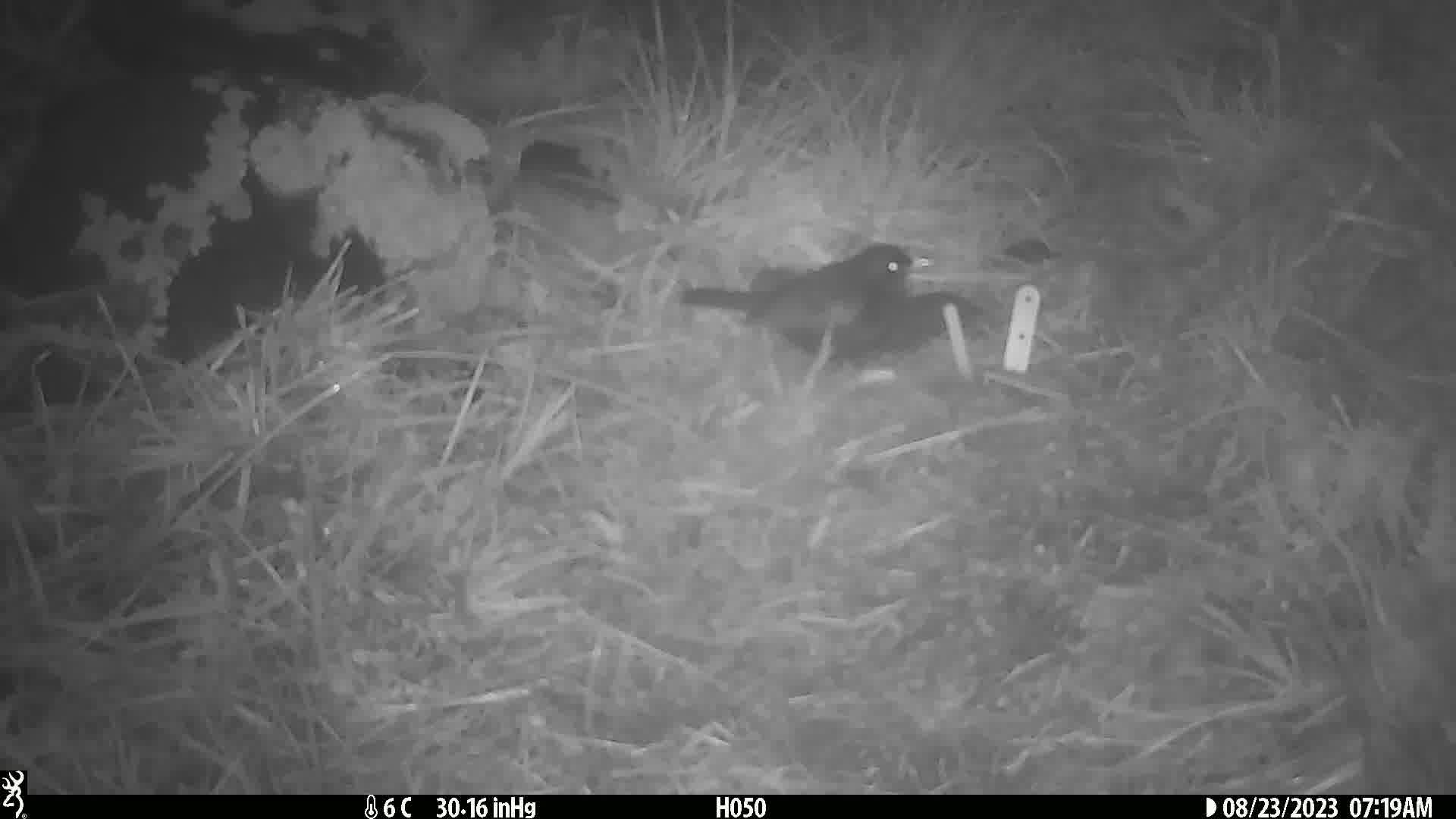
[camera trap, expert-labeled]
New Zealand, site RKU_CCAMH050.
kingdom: Animalia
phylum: Chordata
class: Aves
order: Passeriformes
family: Turdidae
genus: Turdus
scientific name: Turdus merula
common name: eurasian blackbird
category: blackbird